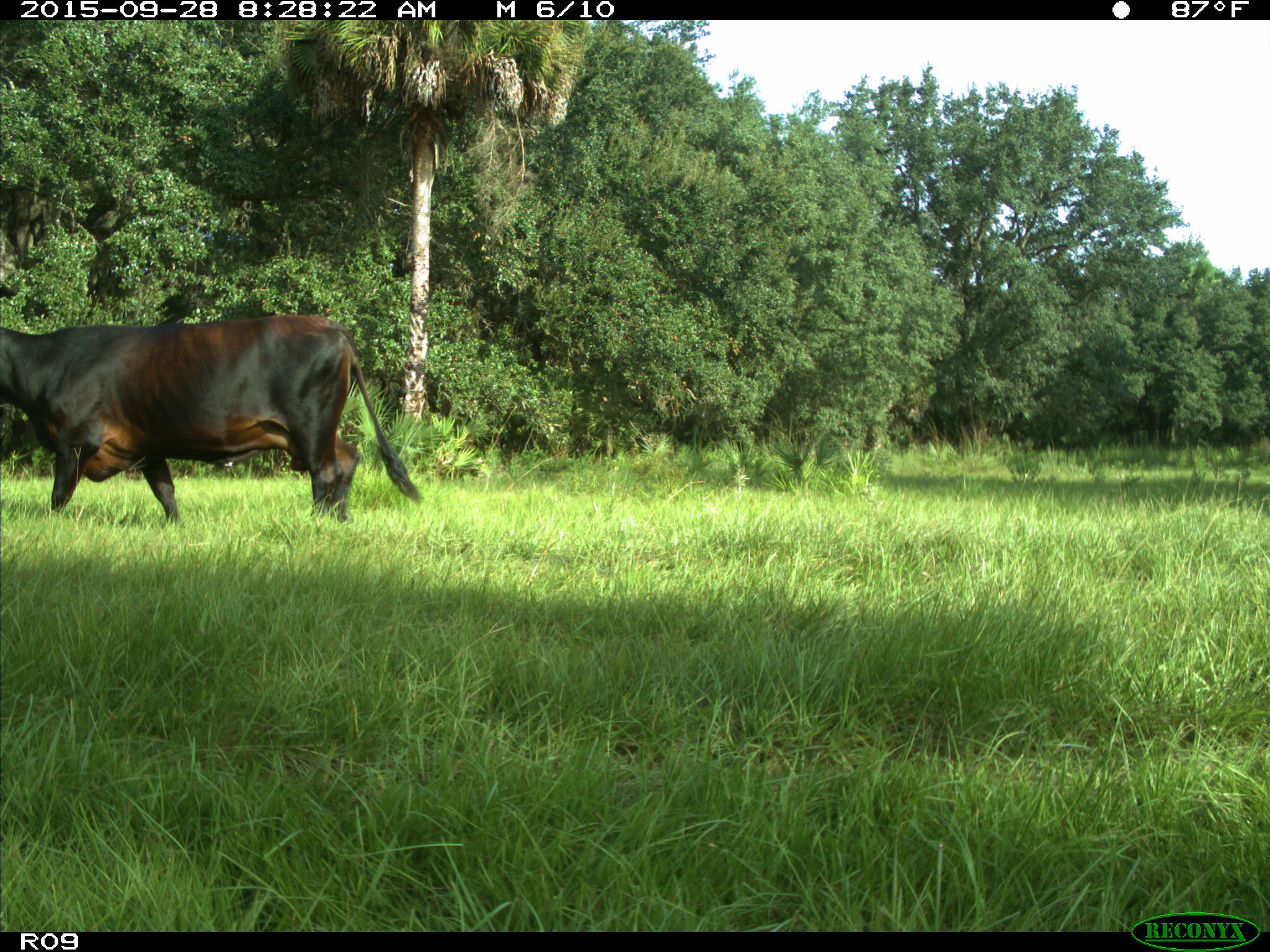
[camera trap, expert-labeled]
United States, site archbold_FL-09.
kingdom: Animalia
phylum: Chordata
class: Mammalia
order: Artiodactyla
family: Bovidae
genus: Bos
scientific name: Bos taurus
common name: domestic cow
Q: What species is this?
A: Bos taurus (domestic cow).